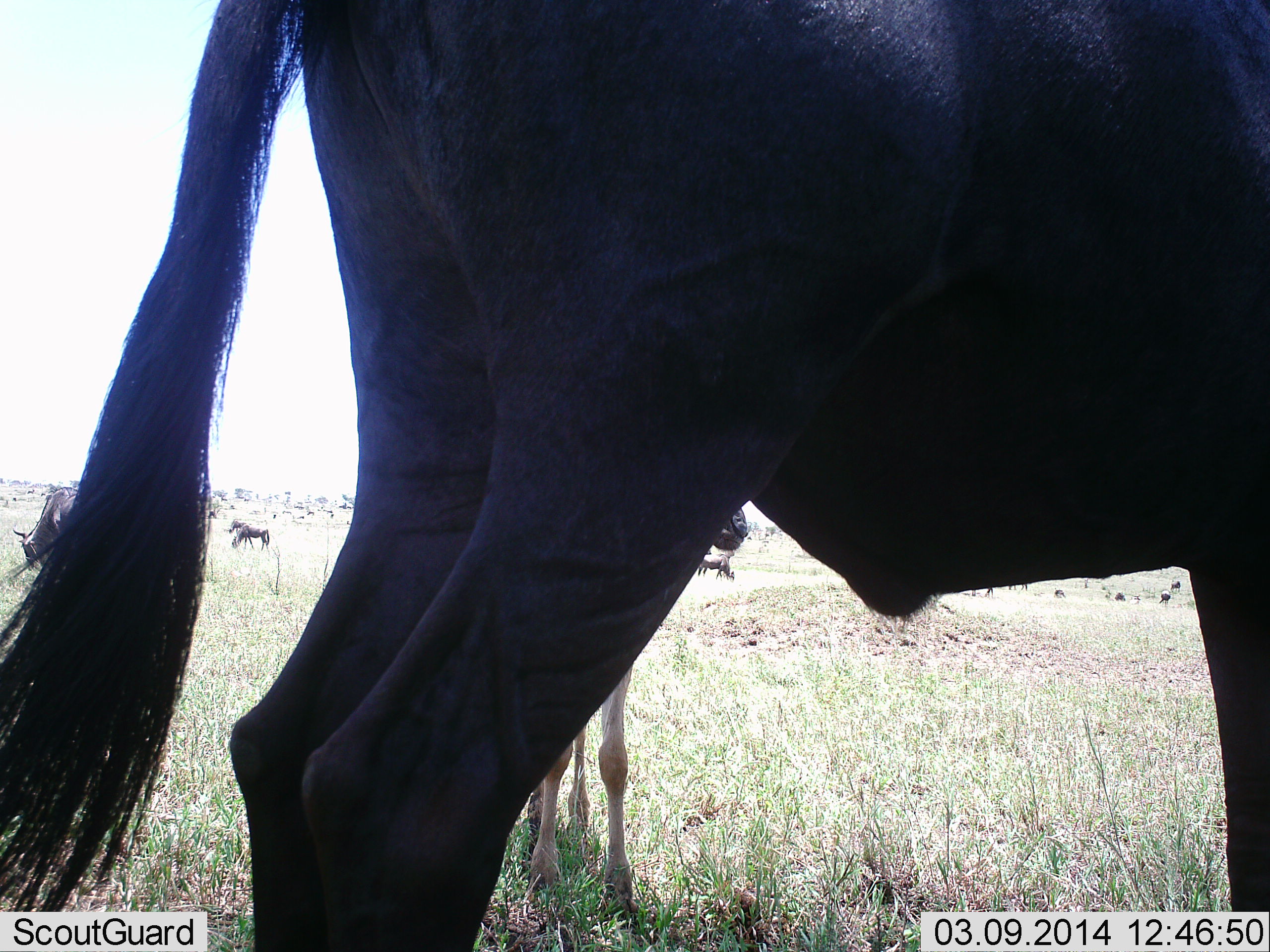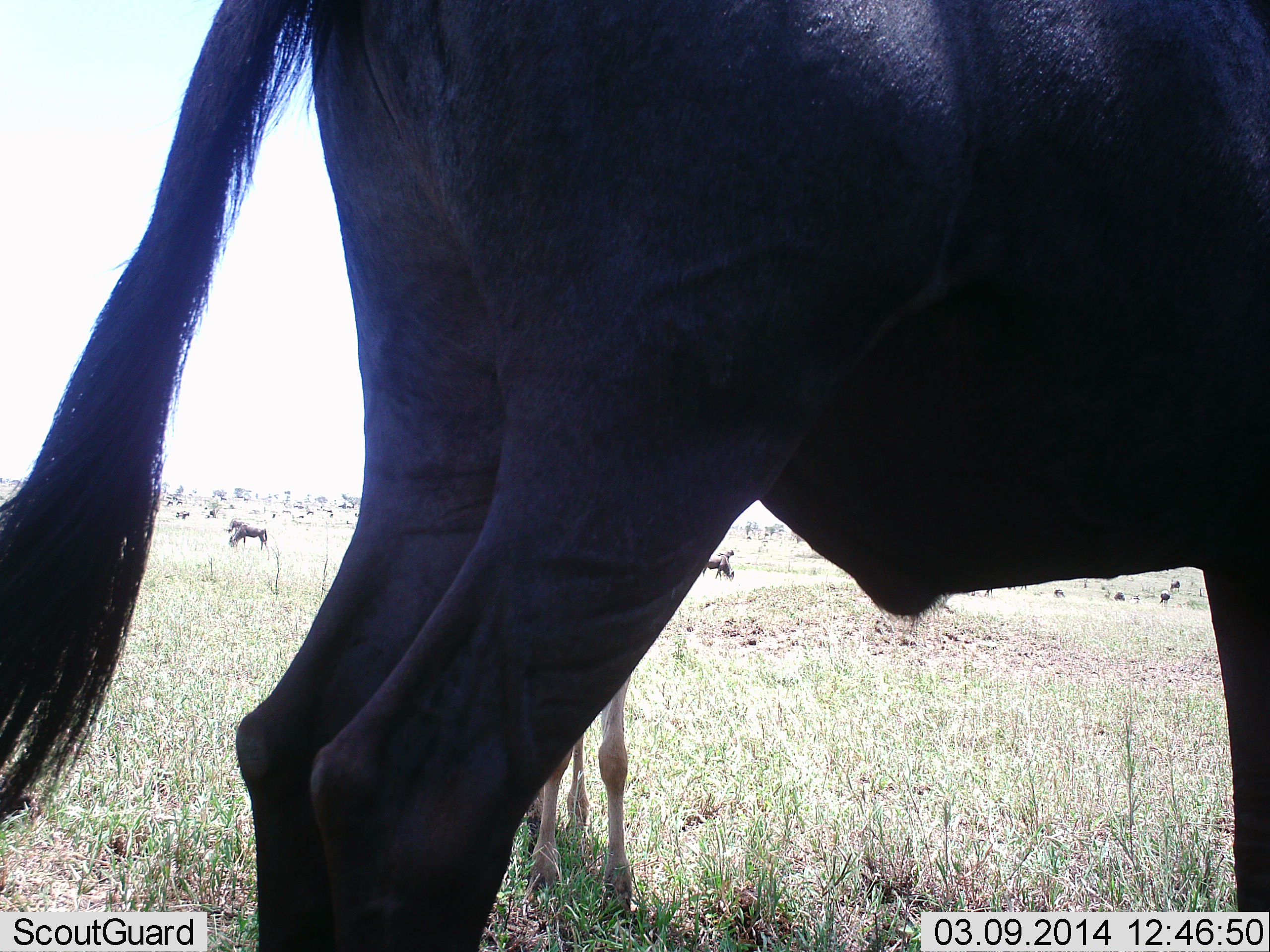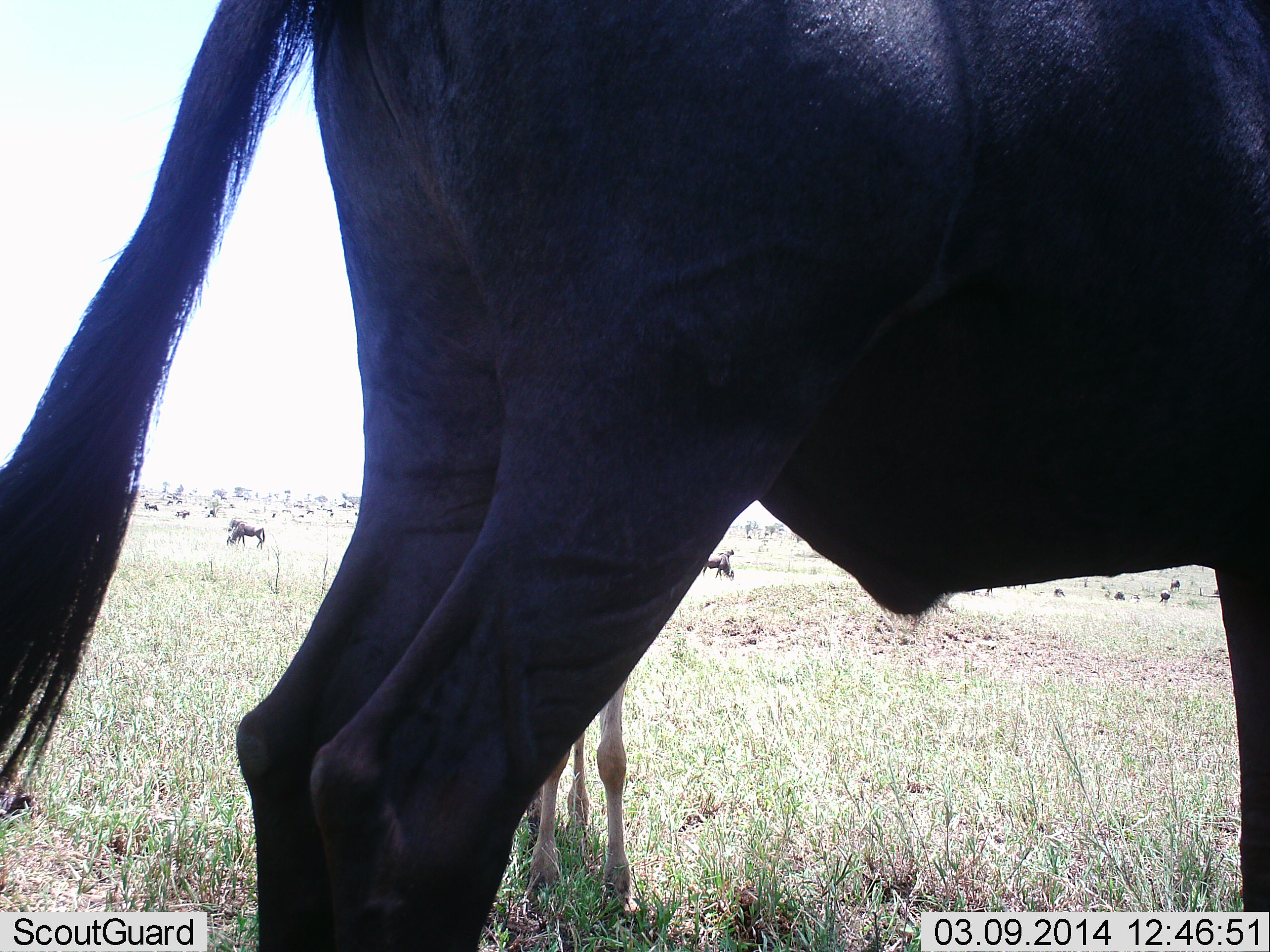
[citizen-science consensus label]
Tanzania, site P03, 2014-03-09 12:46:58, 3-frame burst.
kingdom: Animalia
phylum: Chordata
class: Mammalia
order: Artiodactyla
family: Bovidae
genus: Connochaetes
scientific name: Connochaetes taurinus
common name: blue wildebeest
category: wildebeest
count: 4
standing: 86%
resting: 10%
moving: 14%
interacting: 5%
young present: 55%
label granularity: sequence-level